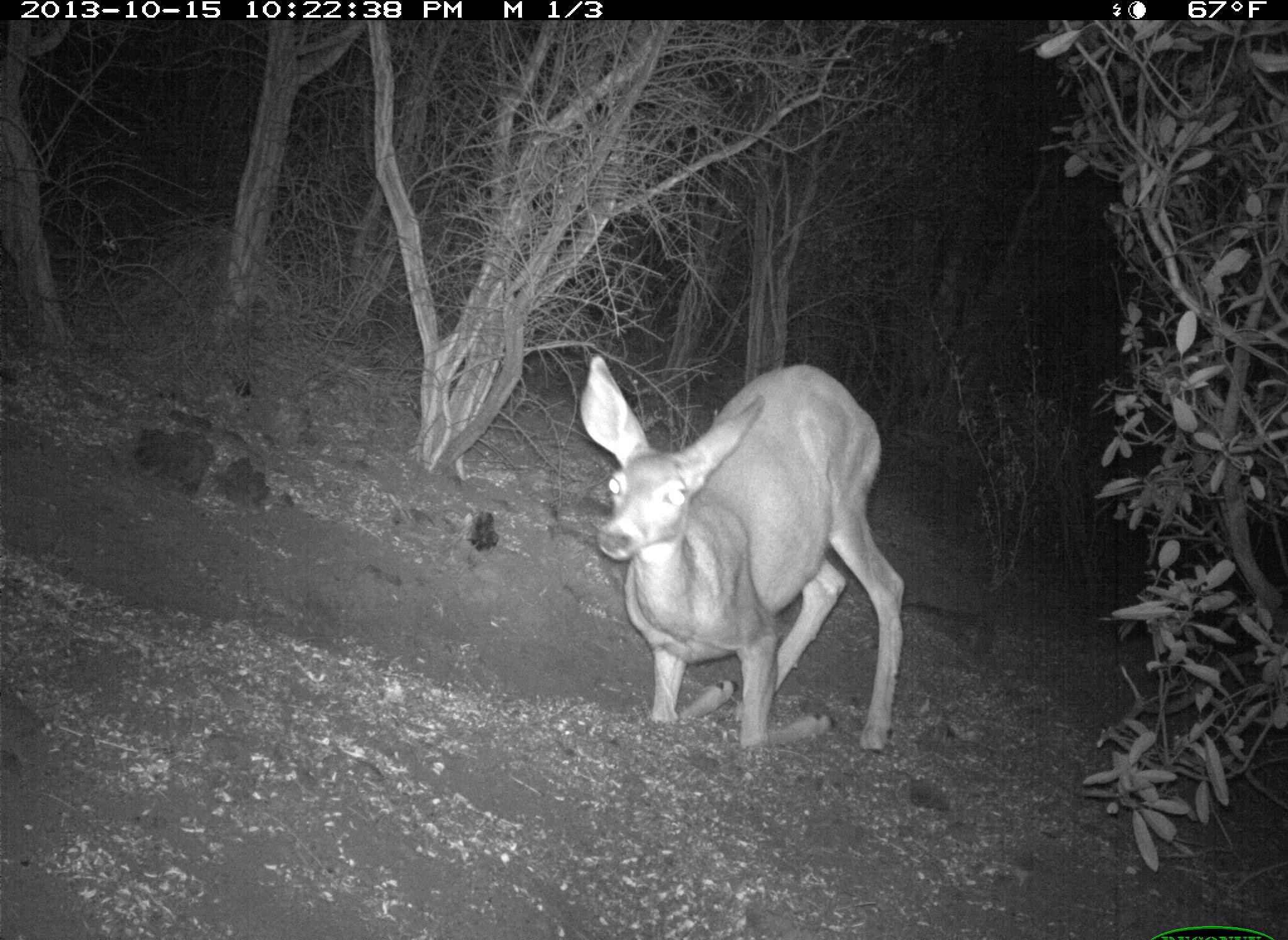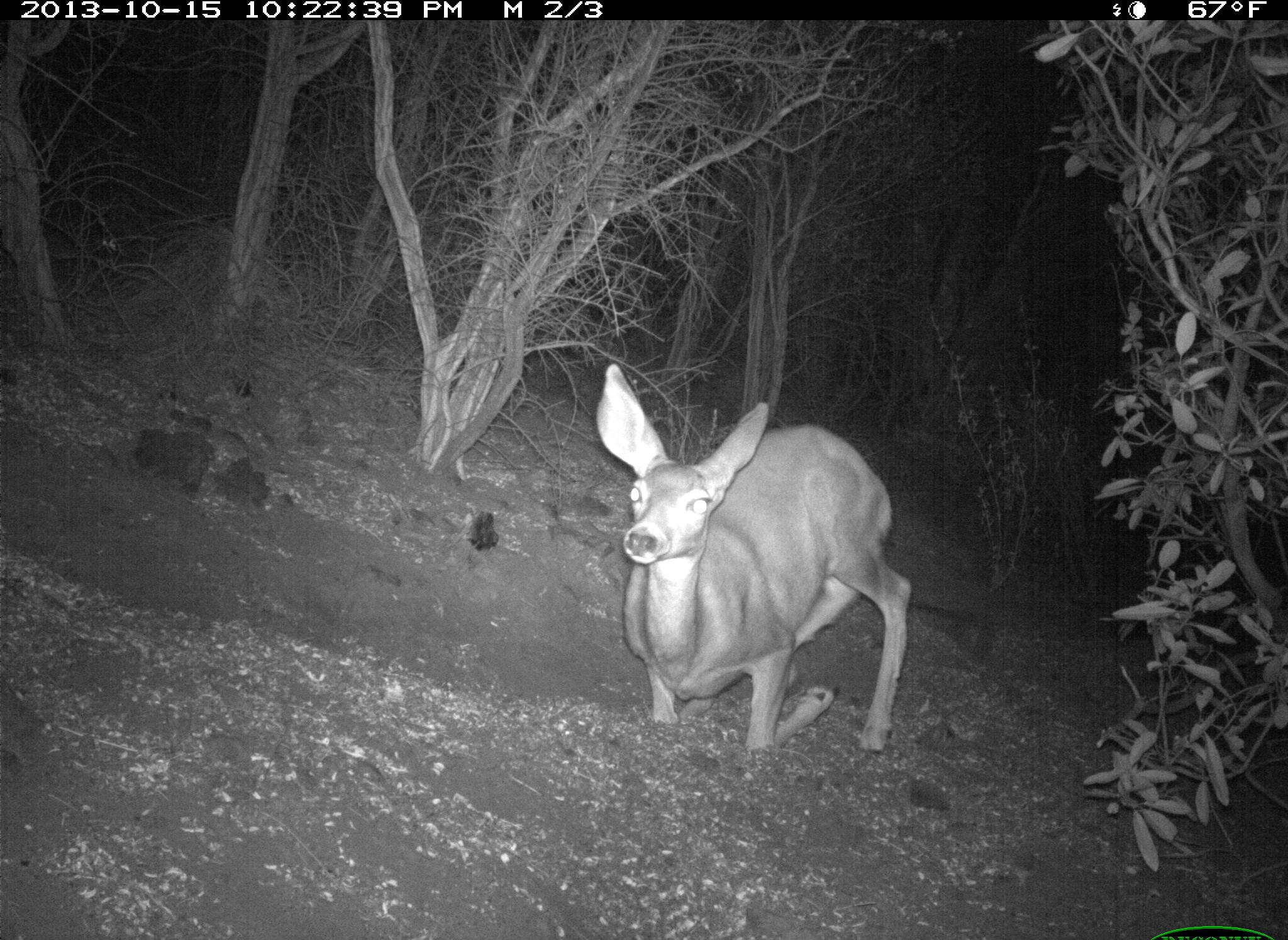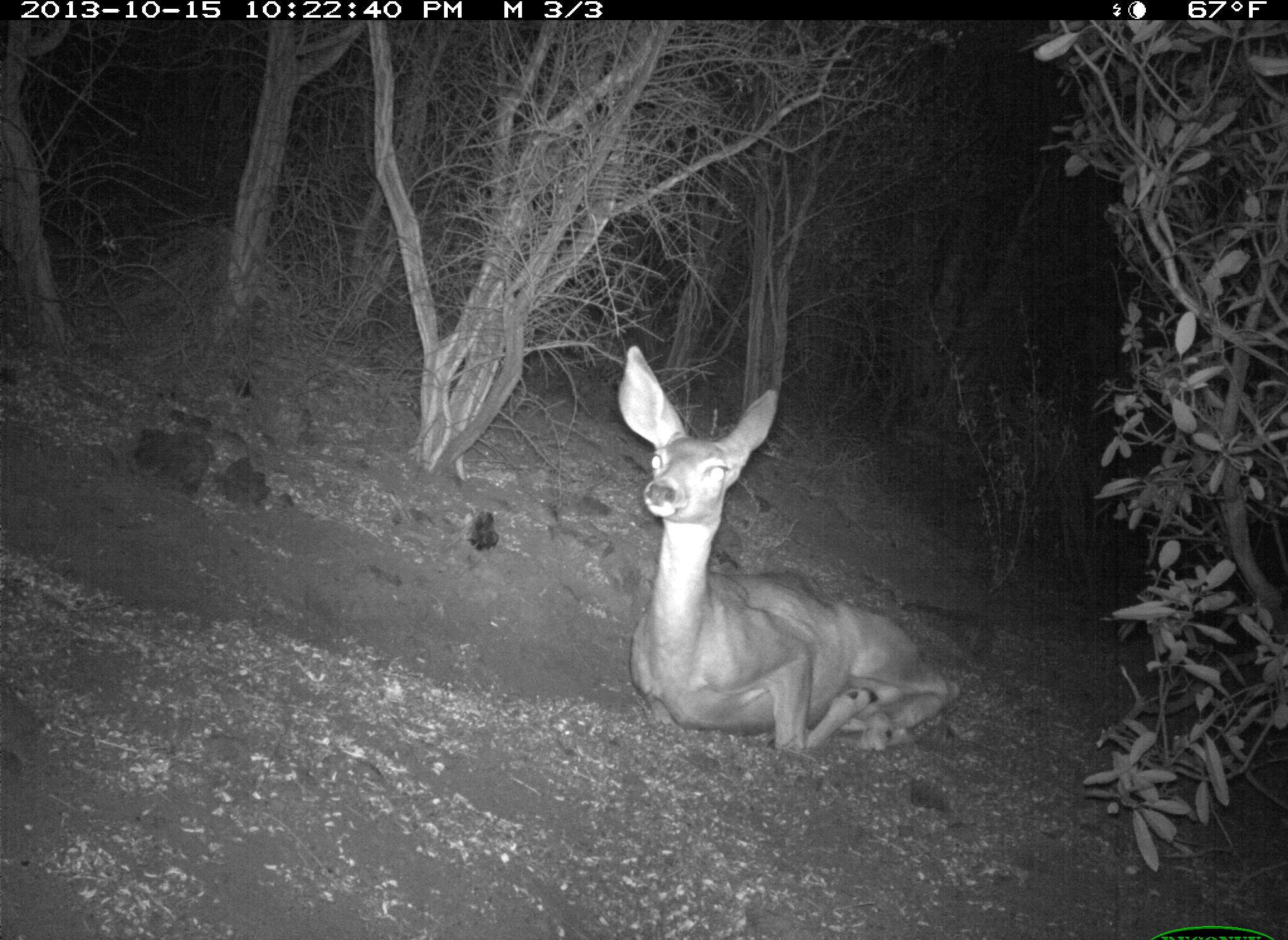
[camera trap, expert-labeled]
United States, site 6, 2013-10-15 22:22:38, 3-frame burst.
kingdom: Animalia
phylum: Chordata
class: Mammalia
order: Artiodactyla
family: Cervidae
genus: Odocoileus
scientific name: Odocoileus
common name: deer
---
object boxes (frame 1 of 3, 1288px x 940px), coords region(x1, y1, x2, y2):
deer: region(577, 352, 908, 759)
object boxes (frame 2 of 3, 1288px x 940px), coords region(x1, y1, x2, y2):
deer: region(591, 361, 911, 758)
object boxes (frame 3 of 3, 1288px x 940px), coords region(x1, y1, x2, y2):
deer: region(613, 345, 962, 759)